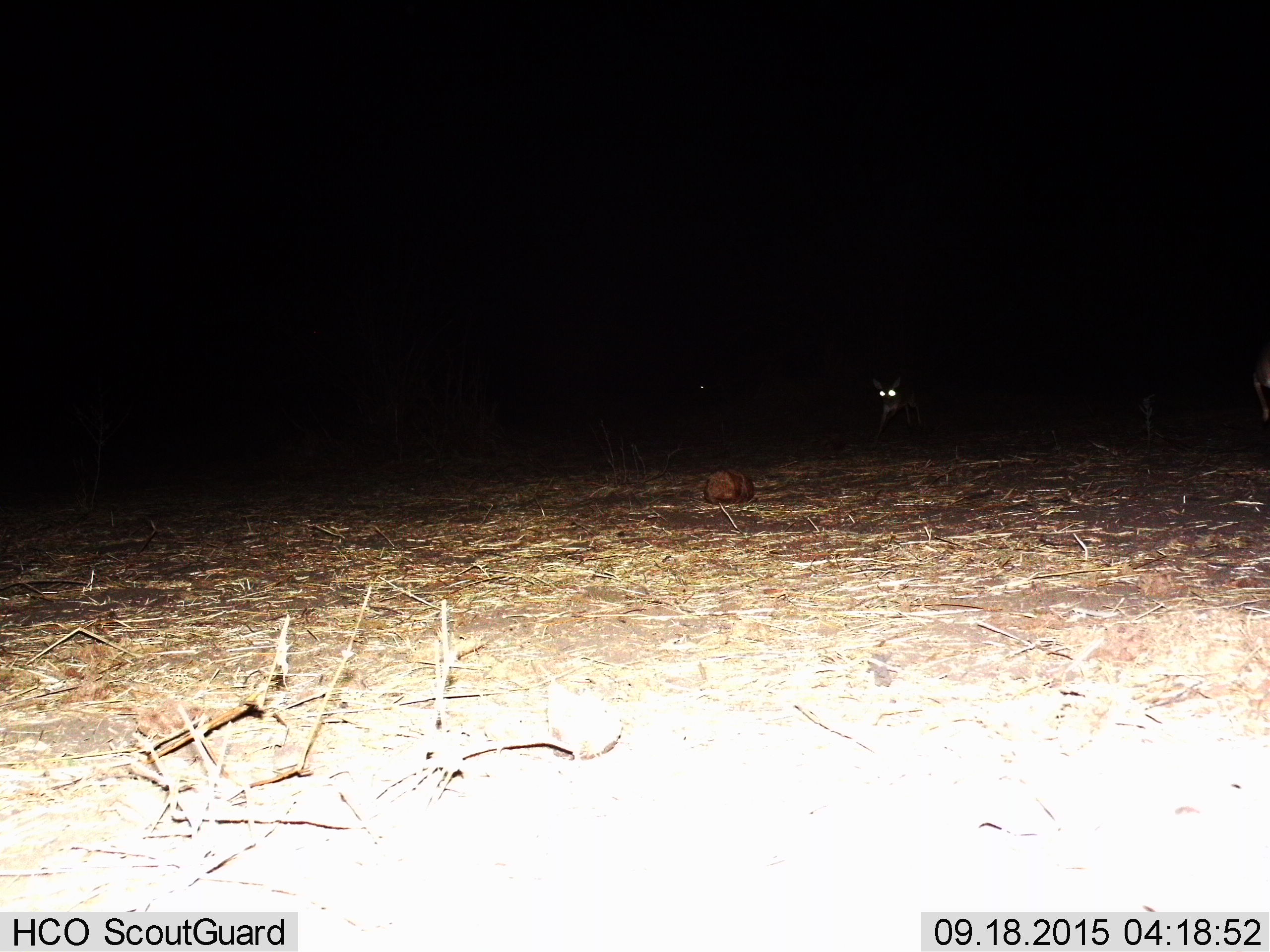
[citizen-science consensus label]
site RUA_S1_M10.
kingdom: Animalia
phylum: Chordata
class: Mammalia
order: Artiodactyla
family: Bovidae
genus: Madoqua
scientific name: Madoqua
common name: dik-dik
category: dikdik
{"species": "dikdik (dik-dik) (Madoqua)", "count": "1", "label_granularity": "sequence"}